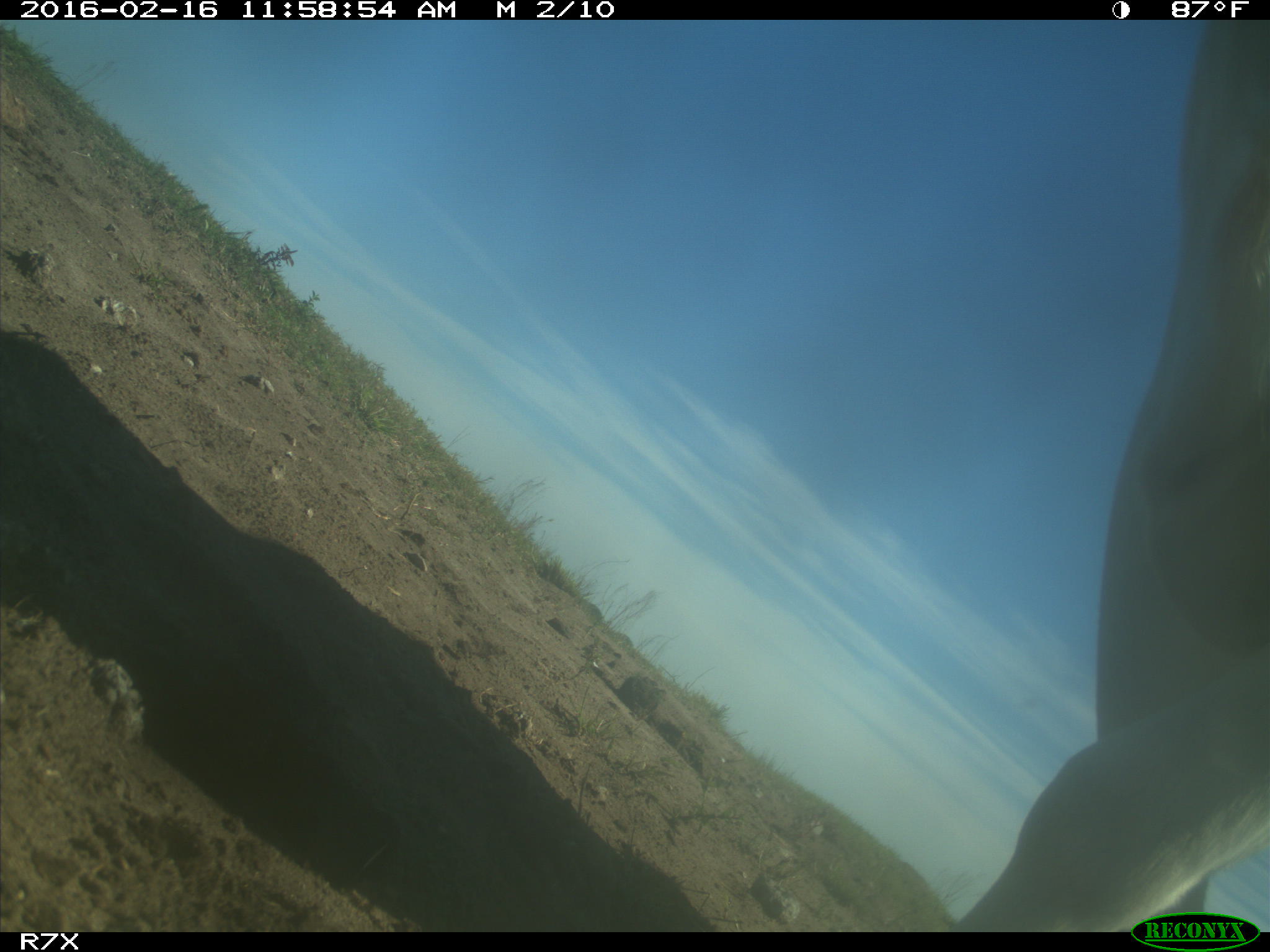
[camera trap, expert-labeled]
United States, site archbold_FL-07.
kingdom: Animalia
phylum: Chordata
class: Mammalia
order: Artiodactyla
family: Bovidae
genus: Bos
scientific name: Bos taurus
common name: domestic cow